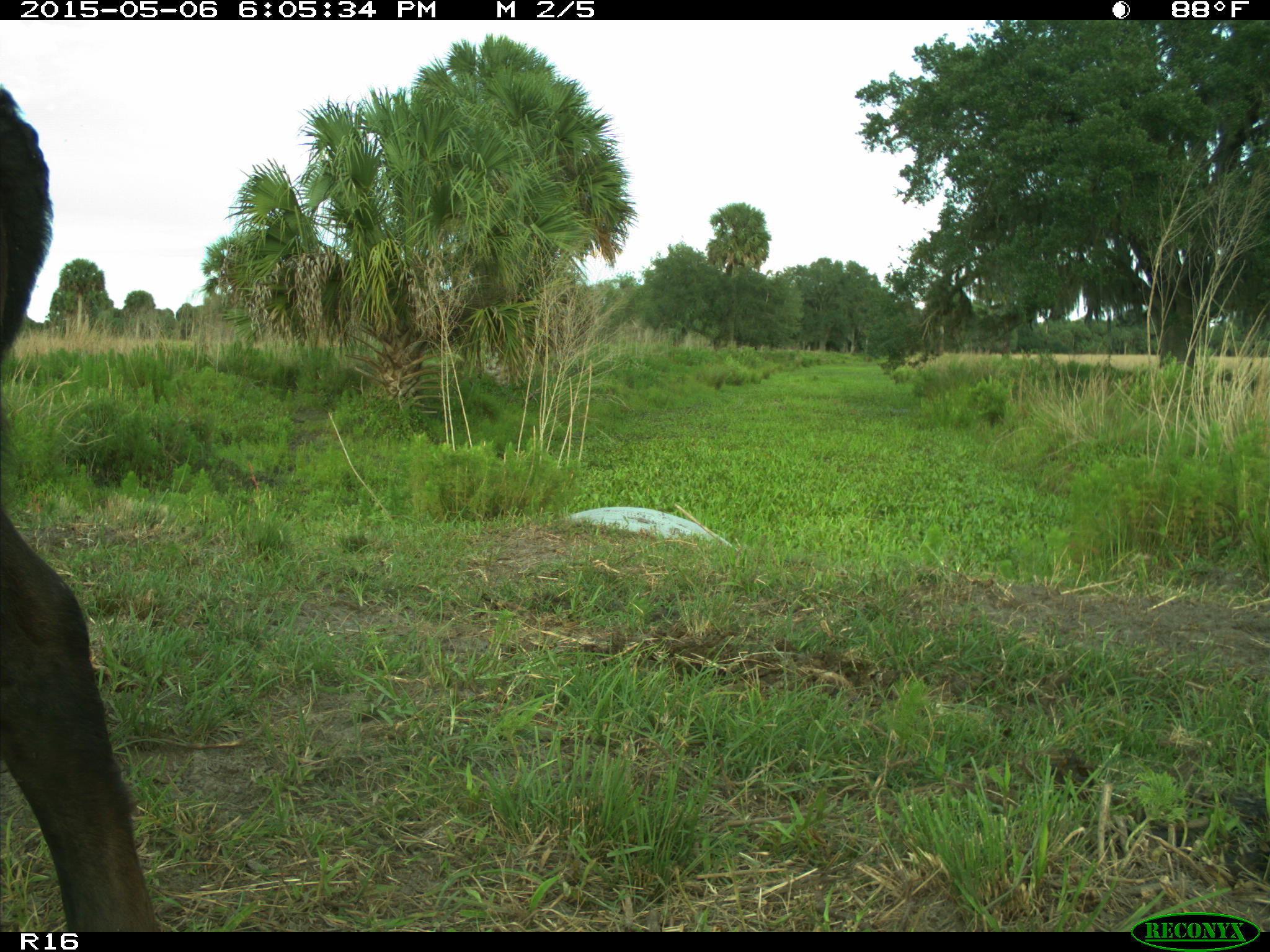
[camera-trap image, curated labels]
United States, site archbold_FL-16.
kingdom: Animalia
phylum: Chordata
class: Mammalia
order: Artiodactyla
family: Bovidae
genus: Bos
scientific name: Bos taurus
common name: domestic cow